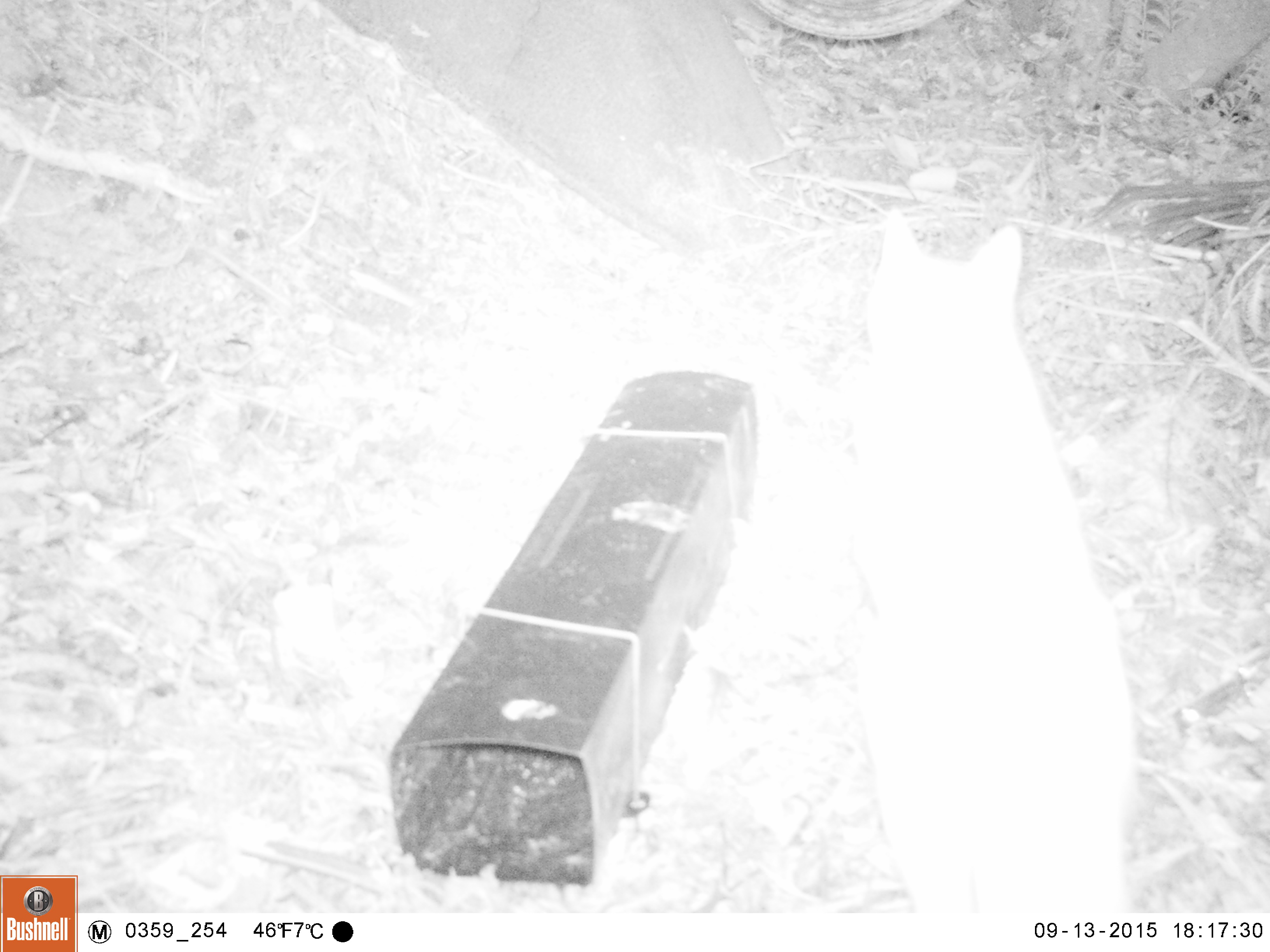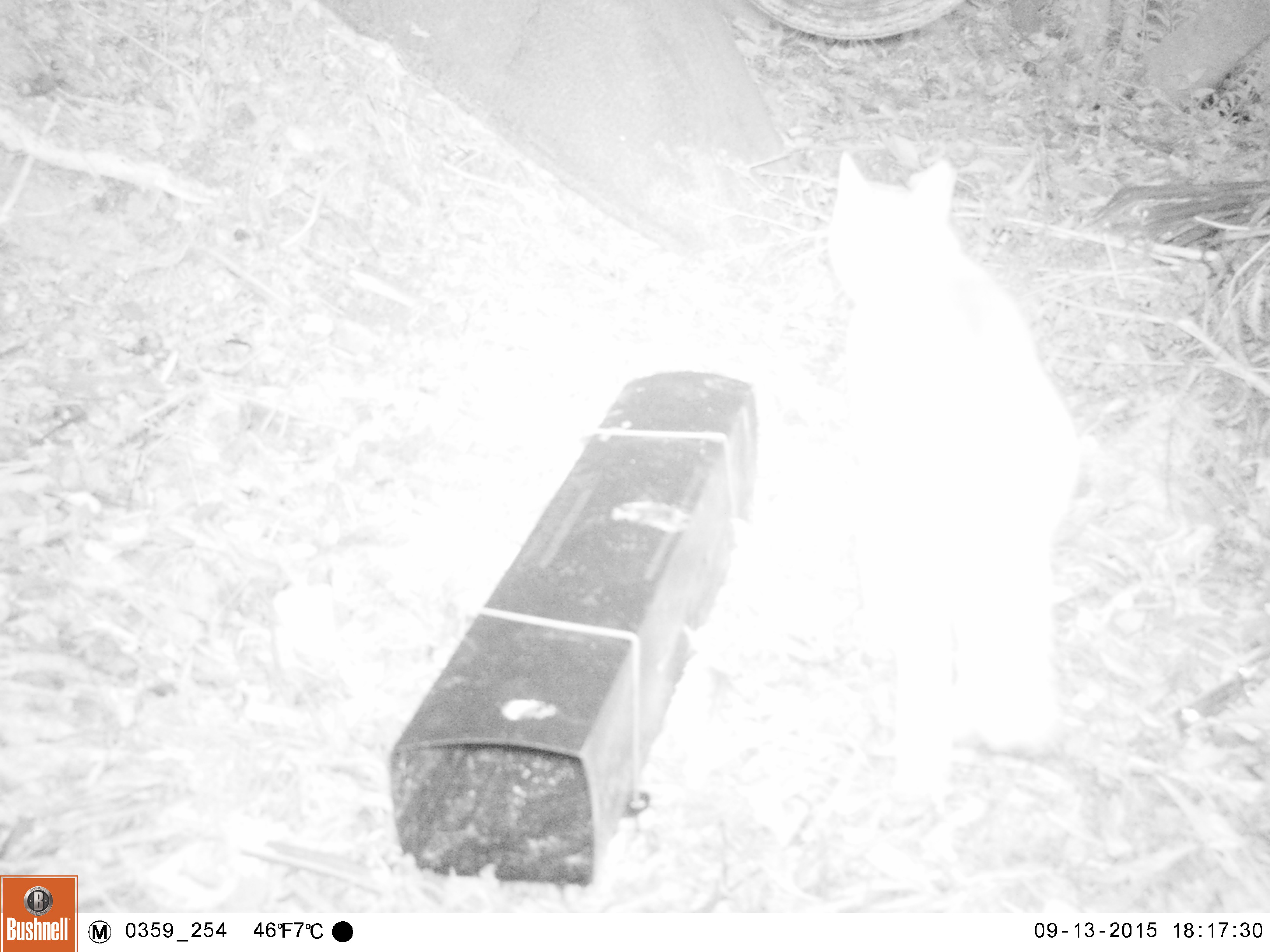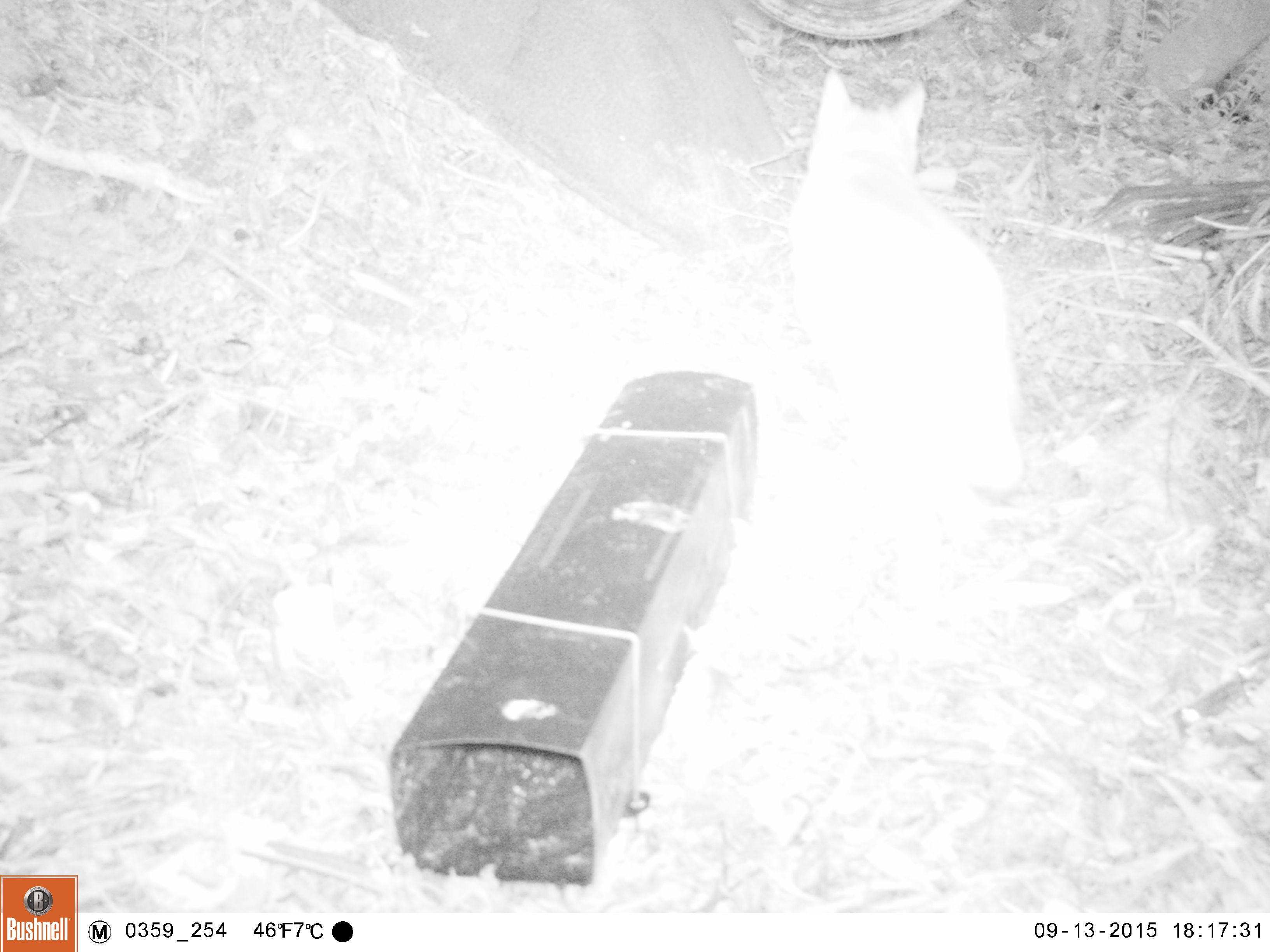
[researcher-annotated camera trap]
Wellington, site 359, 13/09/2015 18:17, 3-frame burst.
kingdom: Animalia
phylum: Chordata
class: Mammalia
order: Carnivora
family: Felidae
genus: Felis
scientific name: Felis catus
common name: cat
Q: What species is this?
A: Cat (Felis catus).